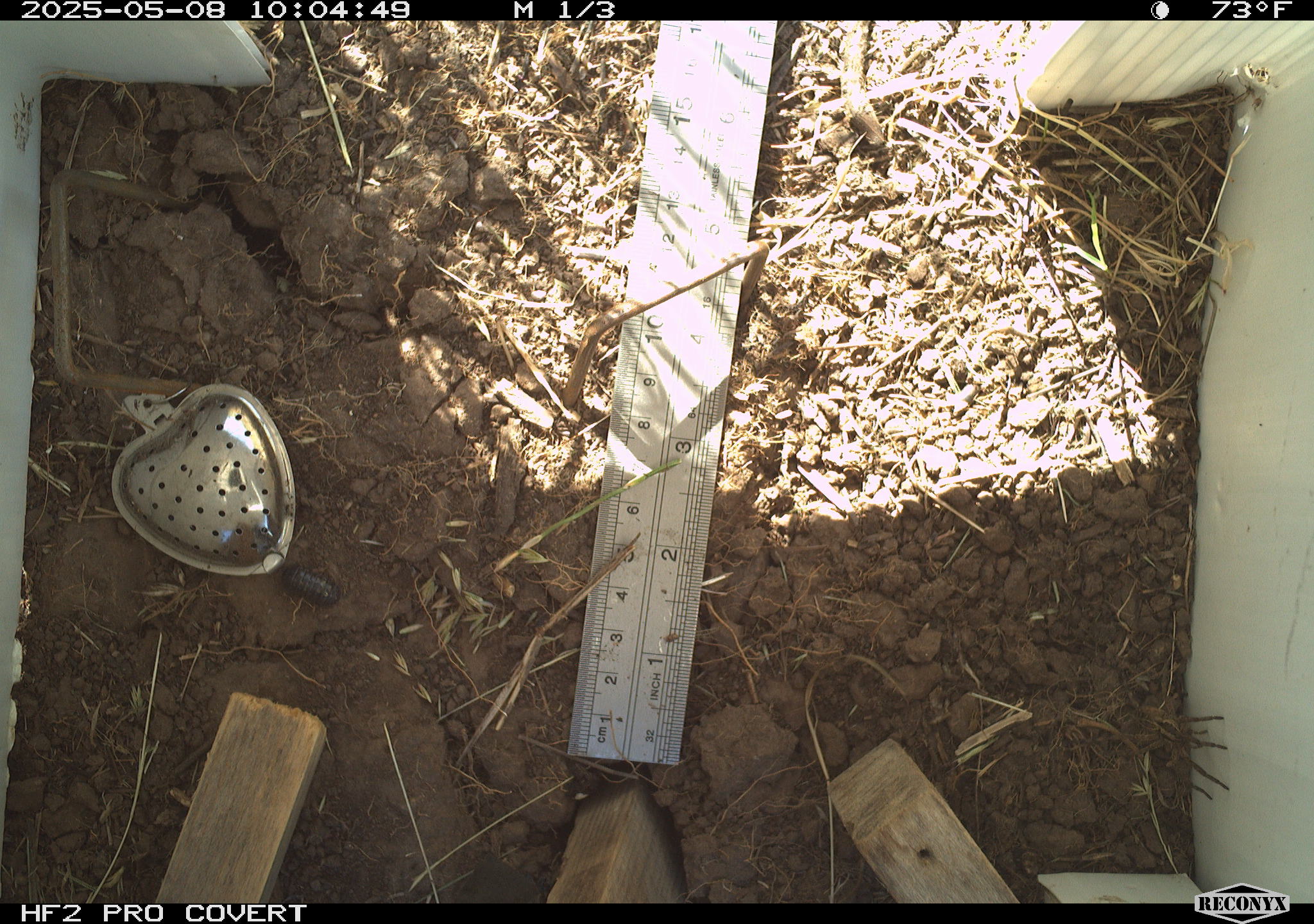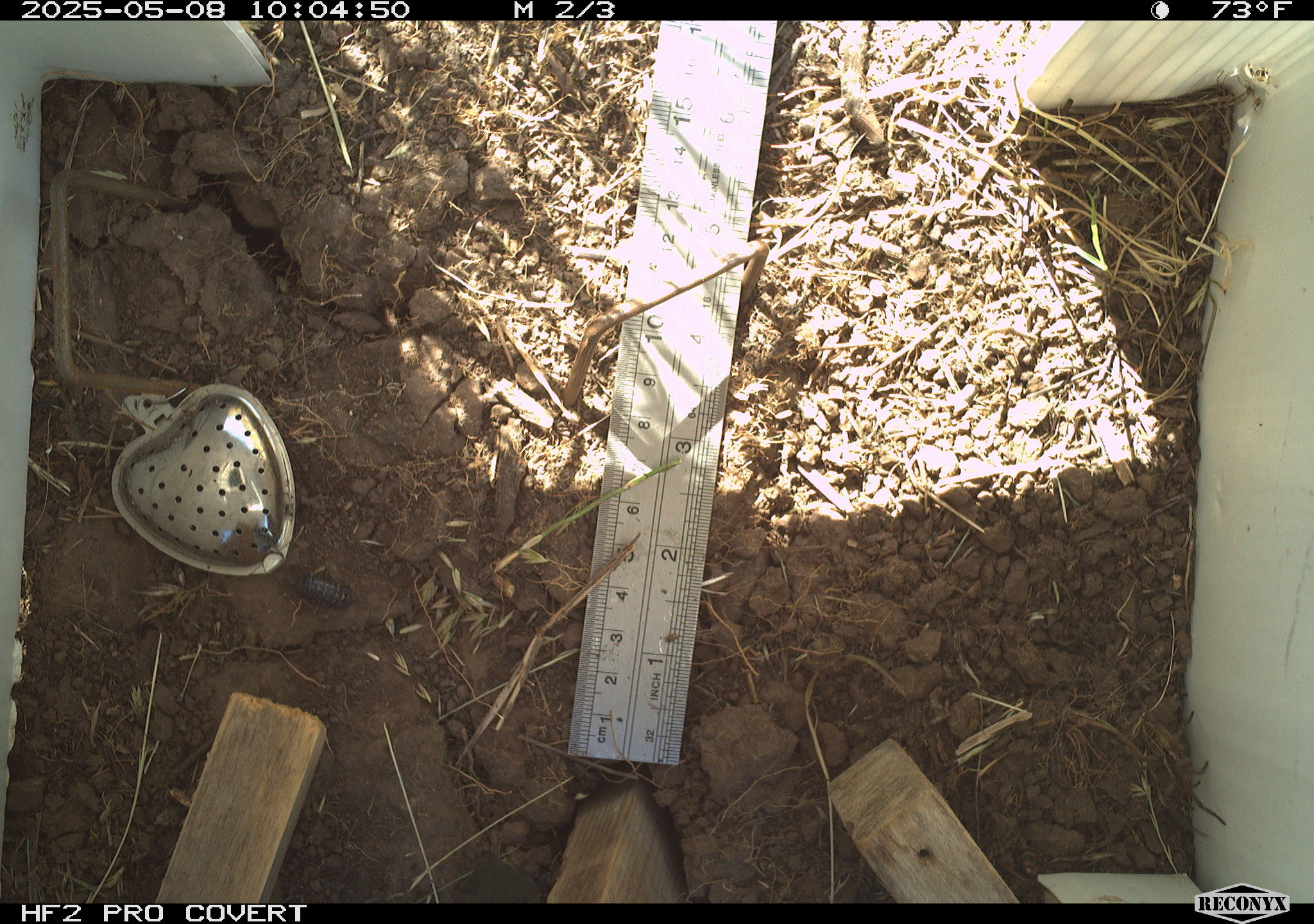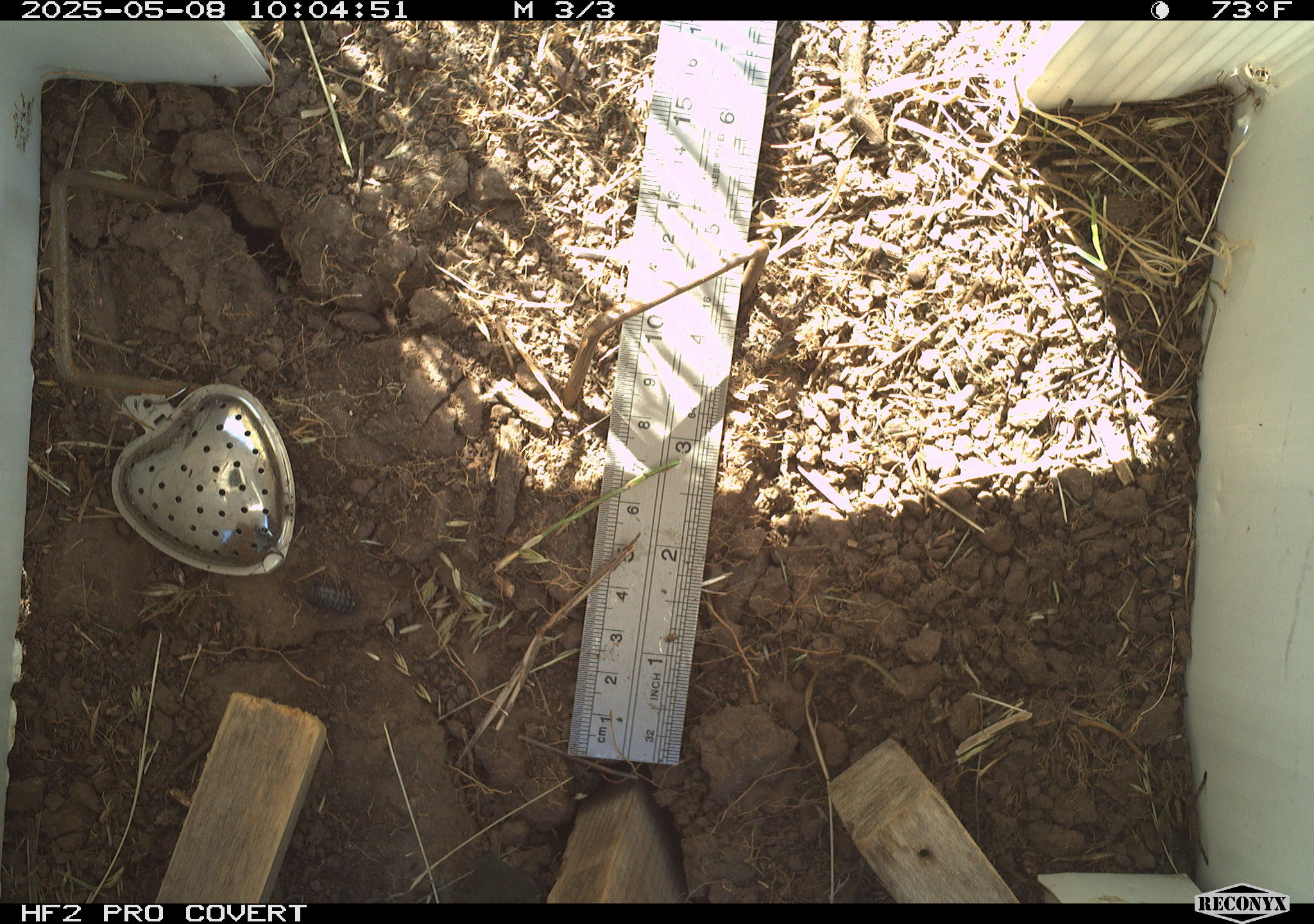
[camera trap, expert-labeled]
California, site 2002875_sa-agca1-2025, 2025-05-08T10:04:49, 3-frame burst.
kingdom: Animalia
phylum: Arthropoda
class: Arachnida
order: Araneae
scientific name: Araneae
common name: spider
Spider (Araneae).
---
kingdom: Animalia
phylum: Arthropoda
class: Insecta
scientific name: Insecta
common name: insect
Insect (Insecta).